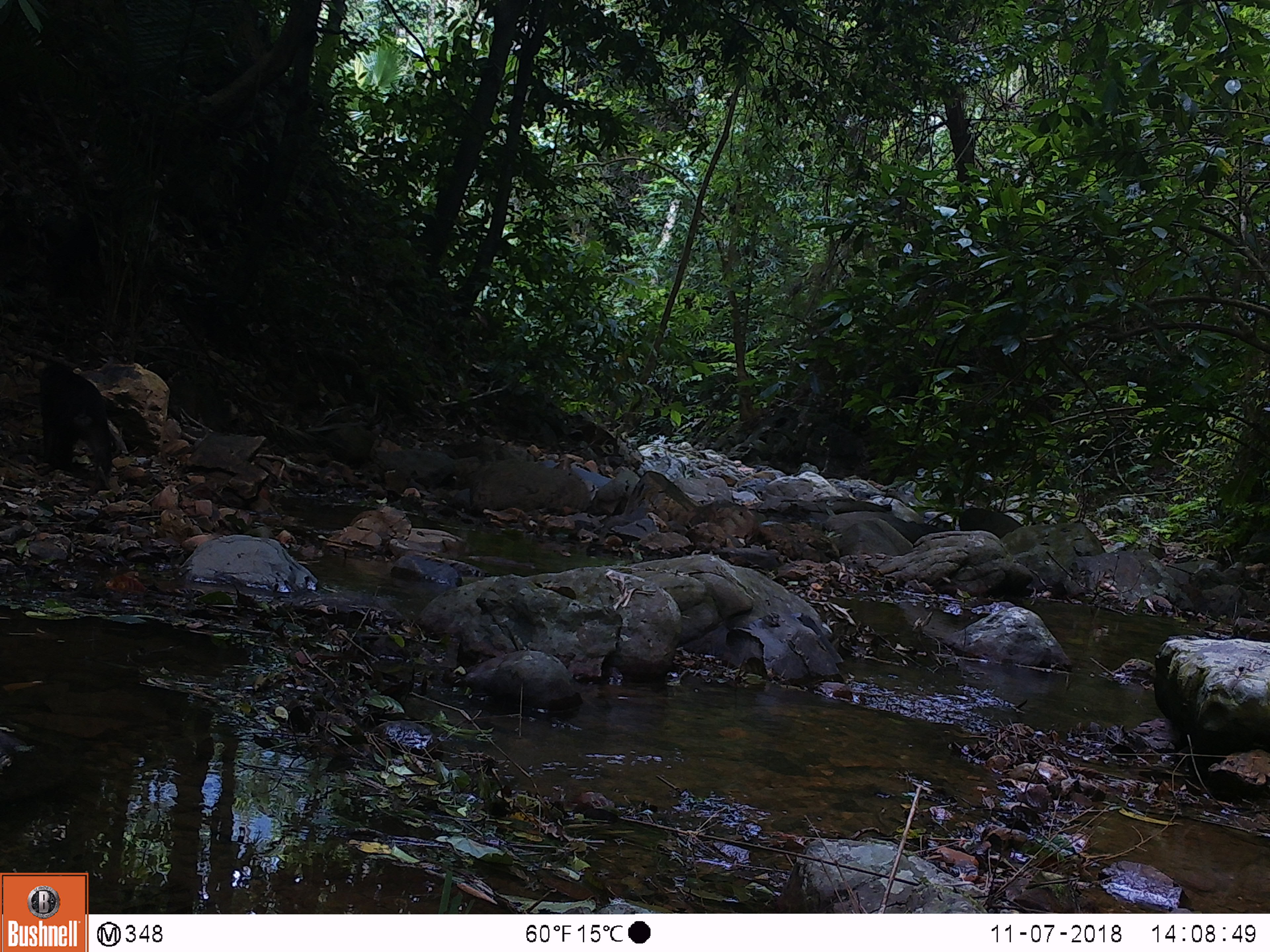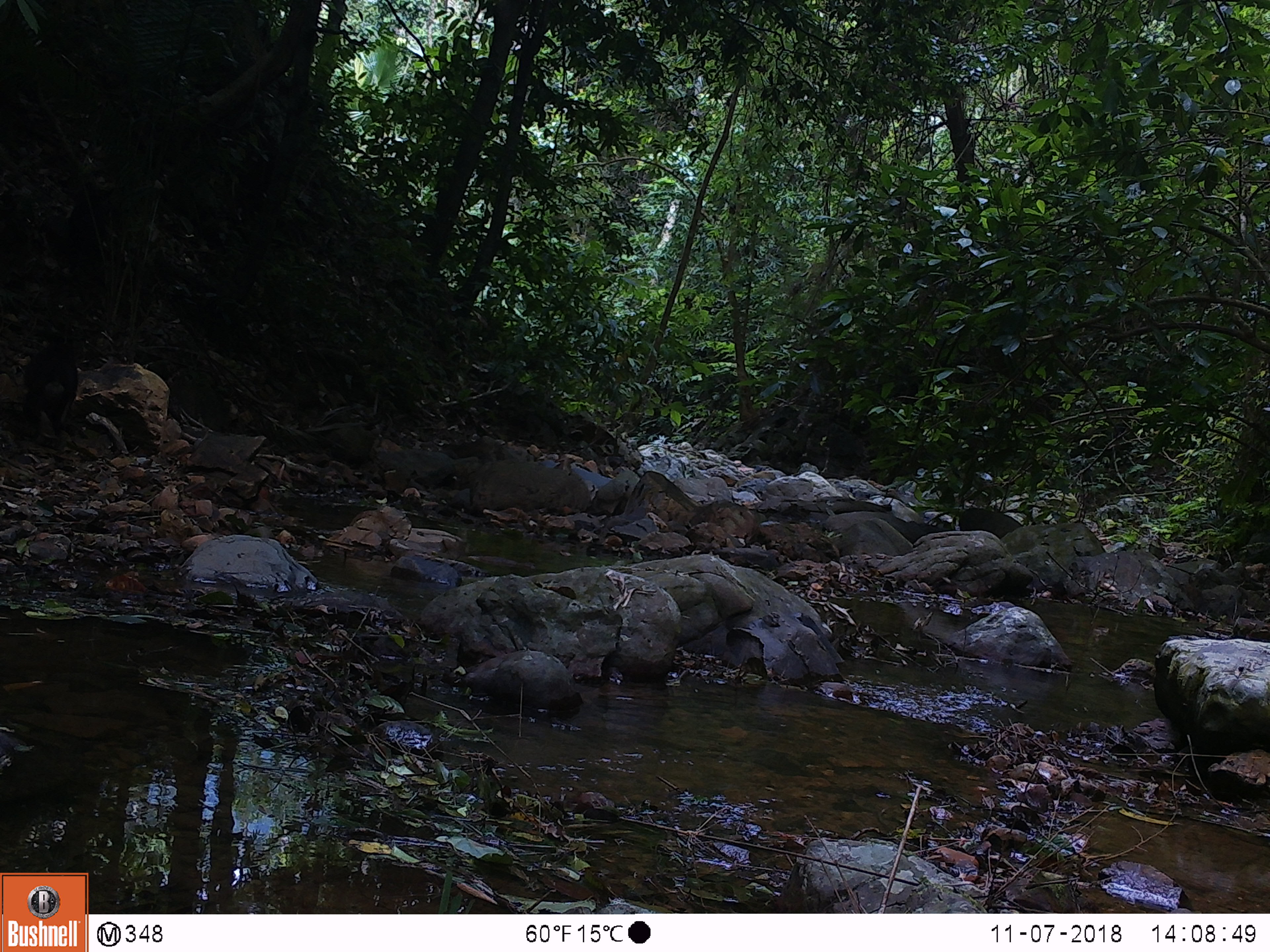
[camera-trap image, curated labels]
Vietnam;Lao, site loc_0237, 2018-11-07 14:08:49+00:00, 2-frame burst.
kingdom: Animalia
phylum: Chordata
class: Mammalia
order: Primates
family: Cercopithecidae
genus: Macaca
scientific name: Macaca arctoides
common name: stump-tailed macaque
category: stump tailed macaque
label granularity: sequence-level